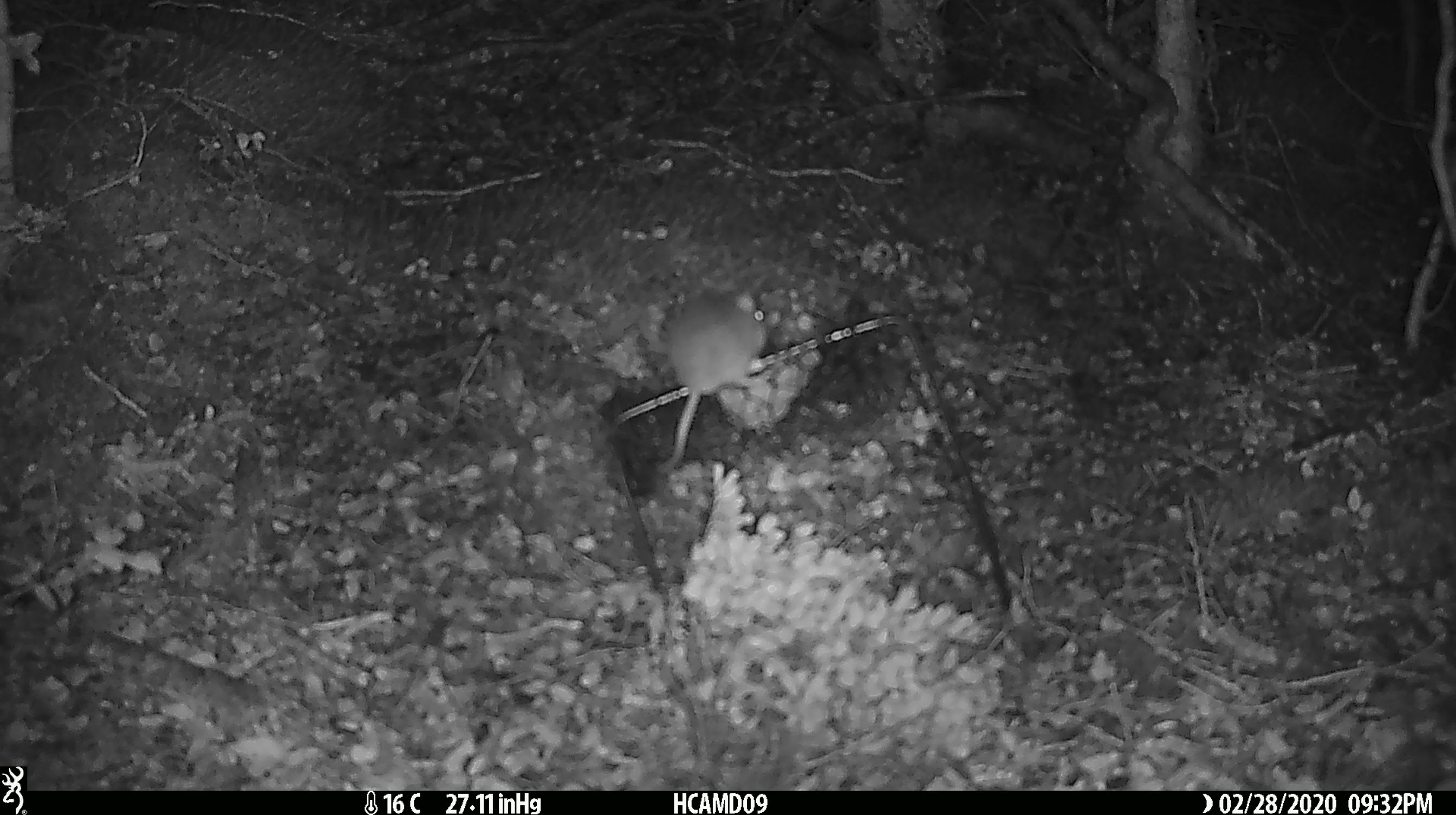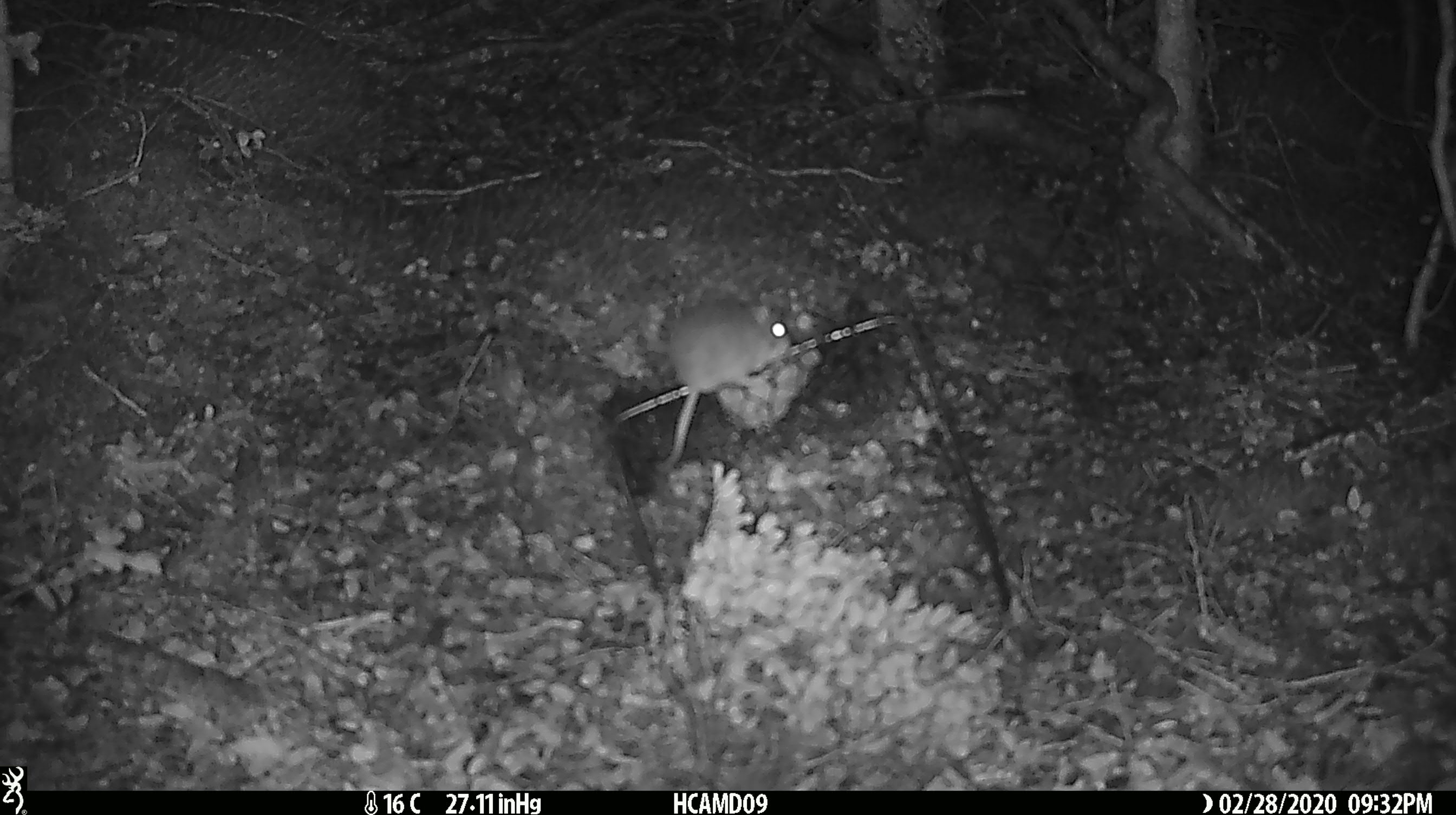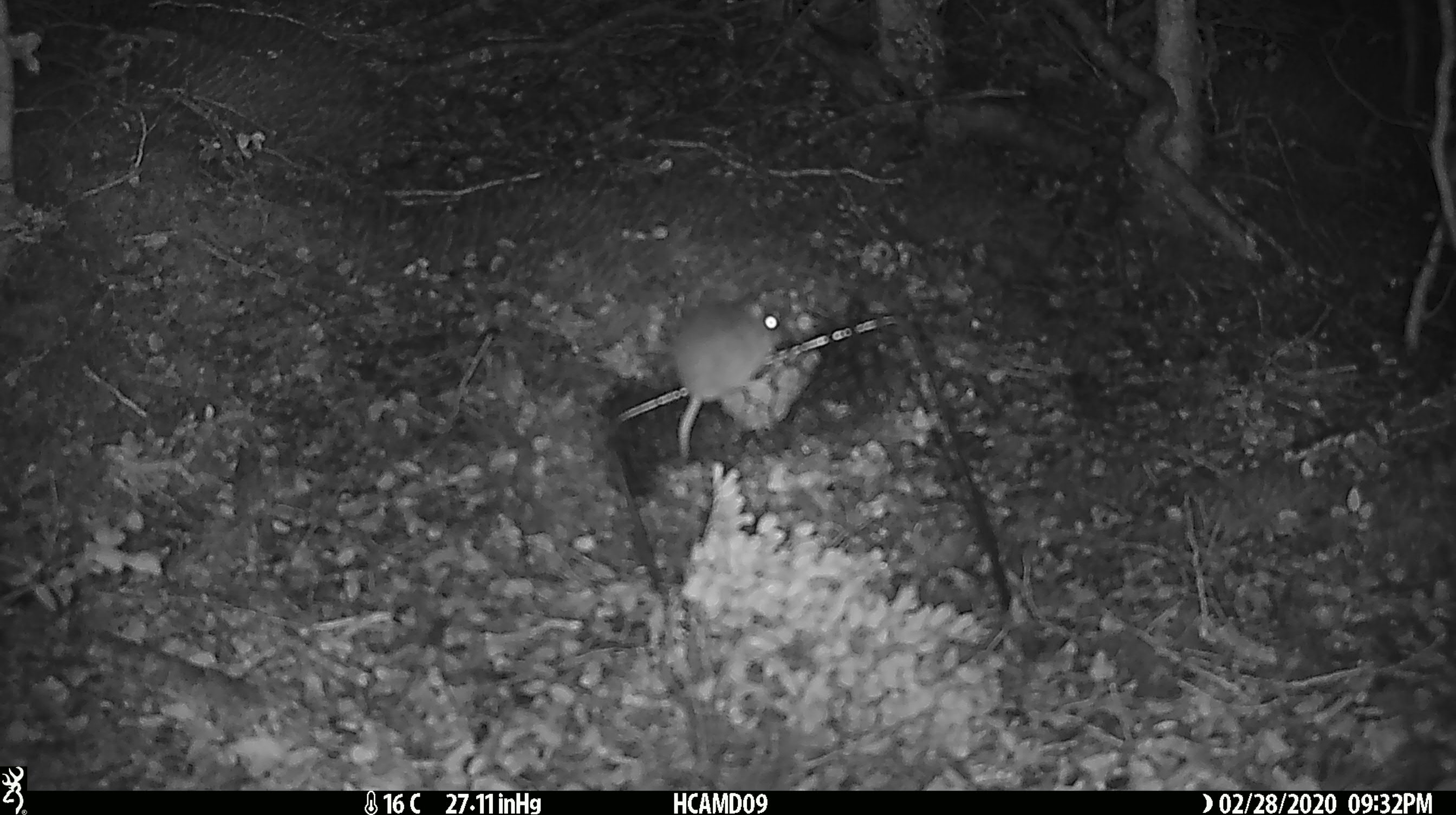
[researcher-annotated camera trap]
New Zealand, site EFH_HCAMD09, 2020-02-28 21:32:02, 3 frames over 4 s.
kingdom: Animalia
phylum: Chordata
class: Mammalia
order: Rodentia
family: Muridae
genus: Mus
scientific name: Mus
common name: mouse